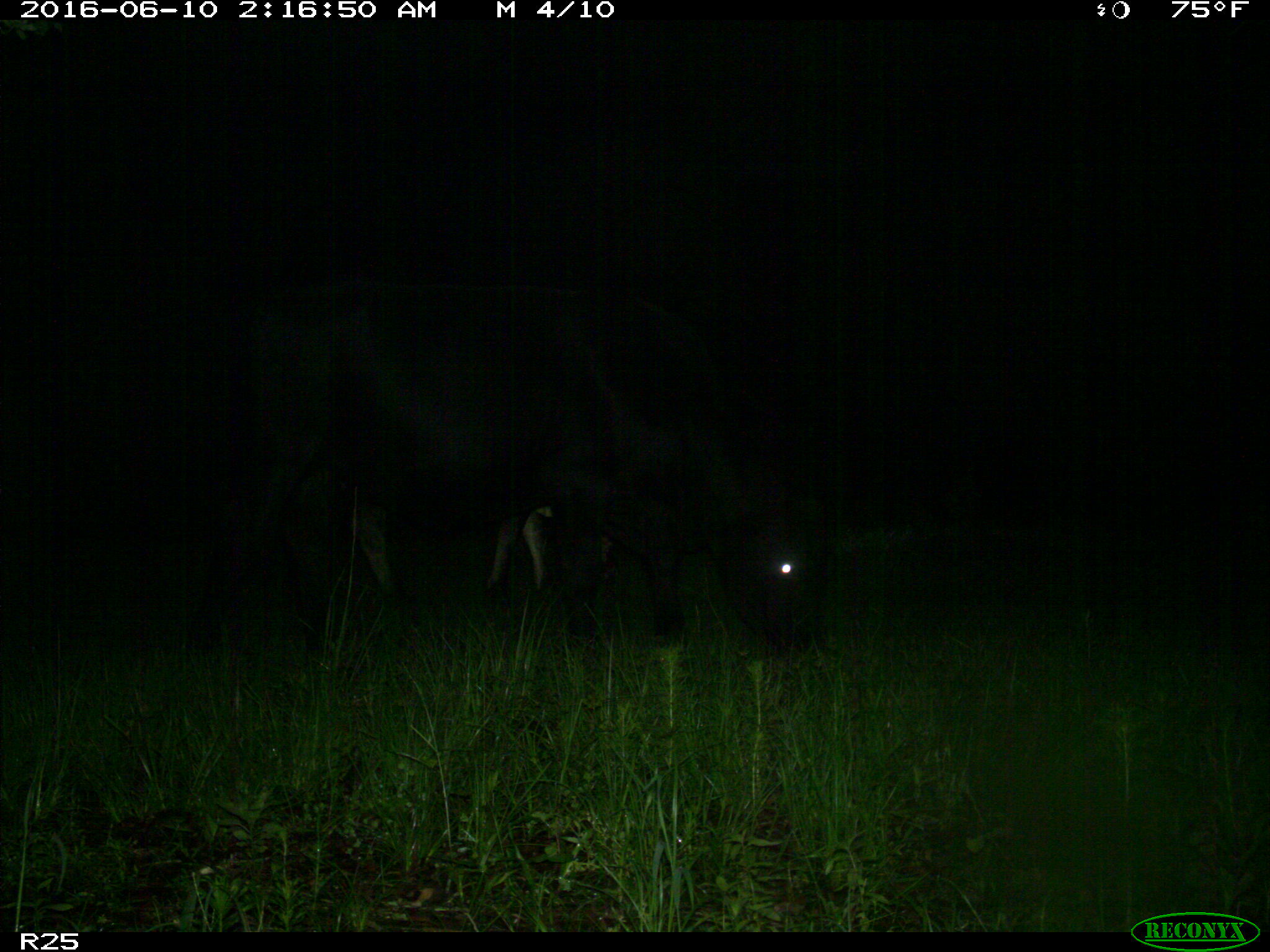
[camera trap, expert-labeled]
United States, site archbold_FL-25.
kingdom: Animalia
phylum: Chordata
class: Mammalia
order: Artiodactyla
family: Bovidae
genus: Bos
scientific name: Bos taurus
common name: domestic cow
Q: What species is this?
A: Bos taurus (domestic cow).